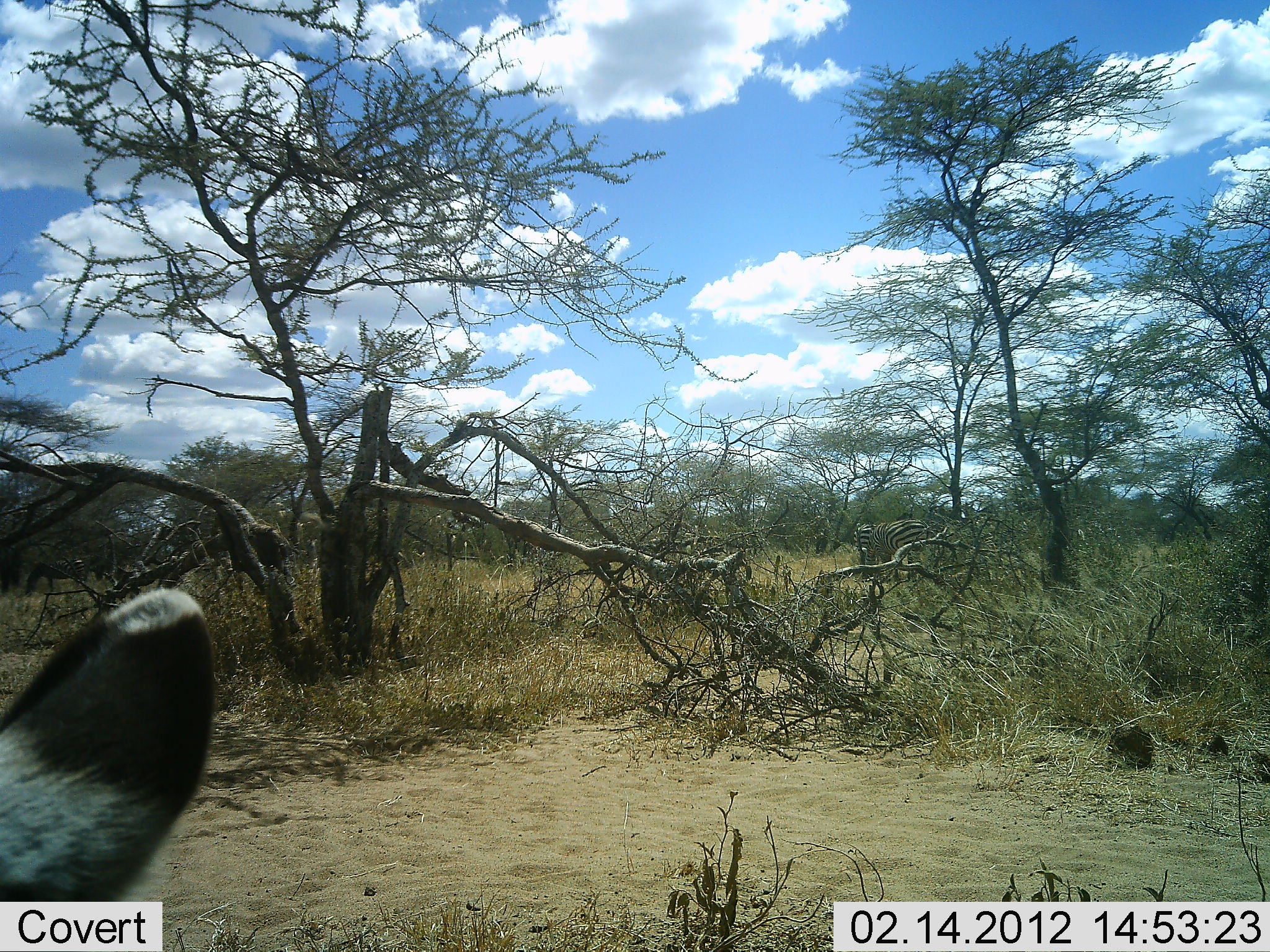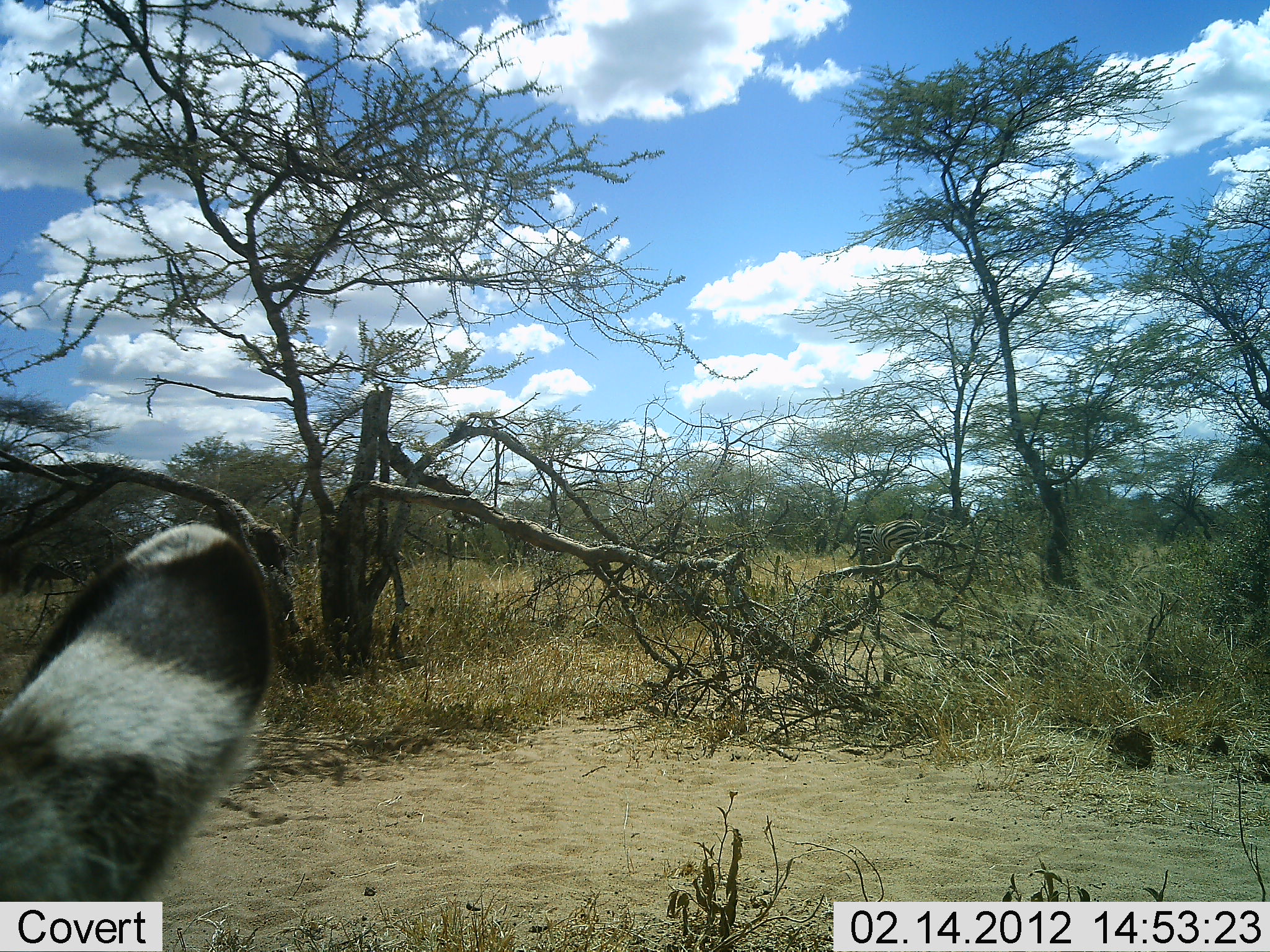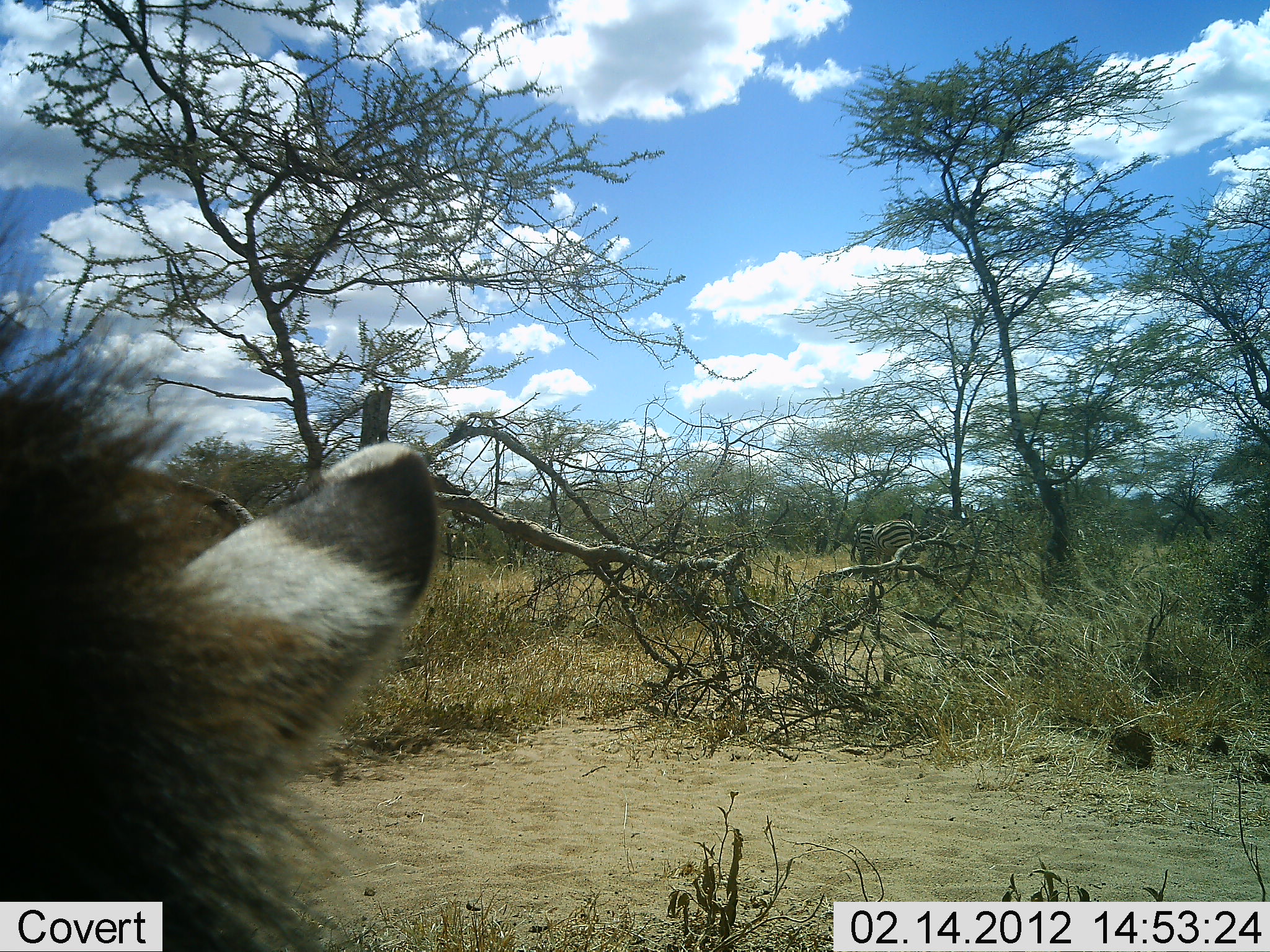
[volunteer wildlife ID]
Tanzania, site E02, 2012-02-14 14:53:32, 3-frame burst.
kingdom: Animalia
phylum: Chordata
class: Mammalia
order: Perissodactyla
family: Equidae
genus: Equus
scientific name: Equus quagga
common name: plains zebra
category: zebra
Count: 2.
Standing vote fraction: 82%.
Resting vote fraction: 18%.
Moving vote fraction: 29%.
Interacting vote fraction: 0%.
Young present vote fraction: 0%.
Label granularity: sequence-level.